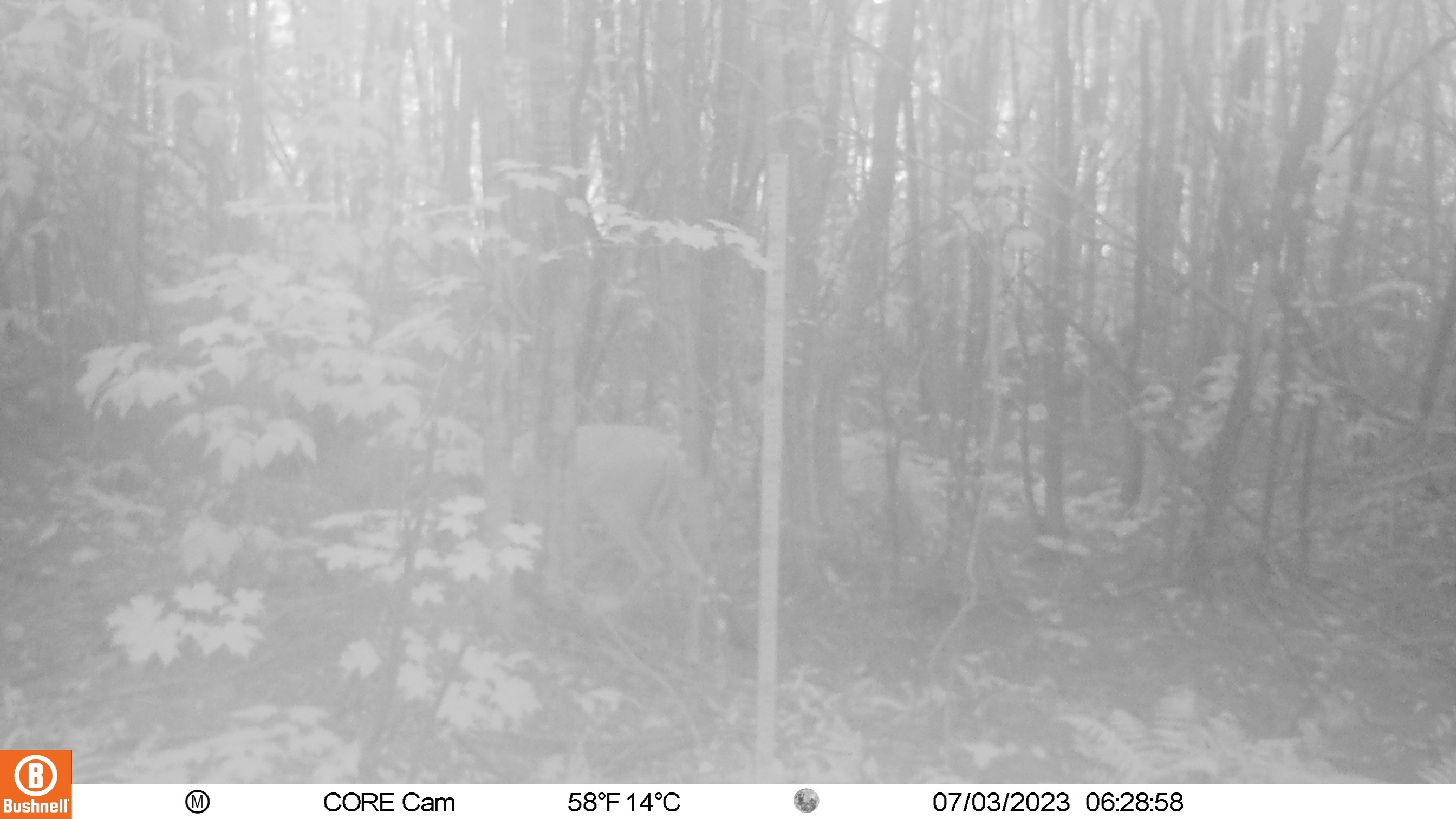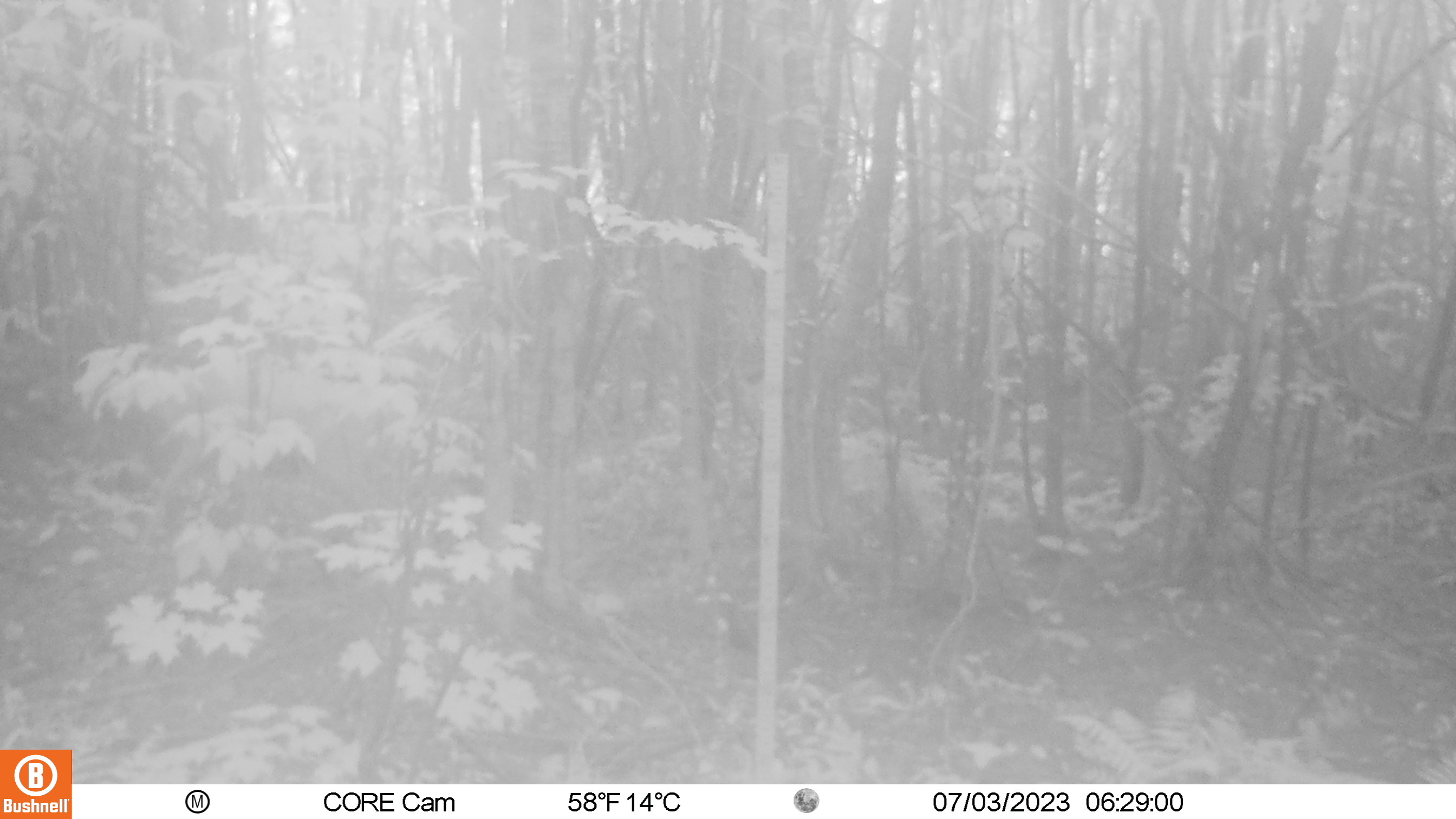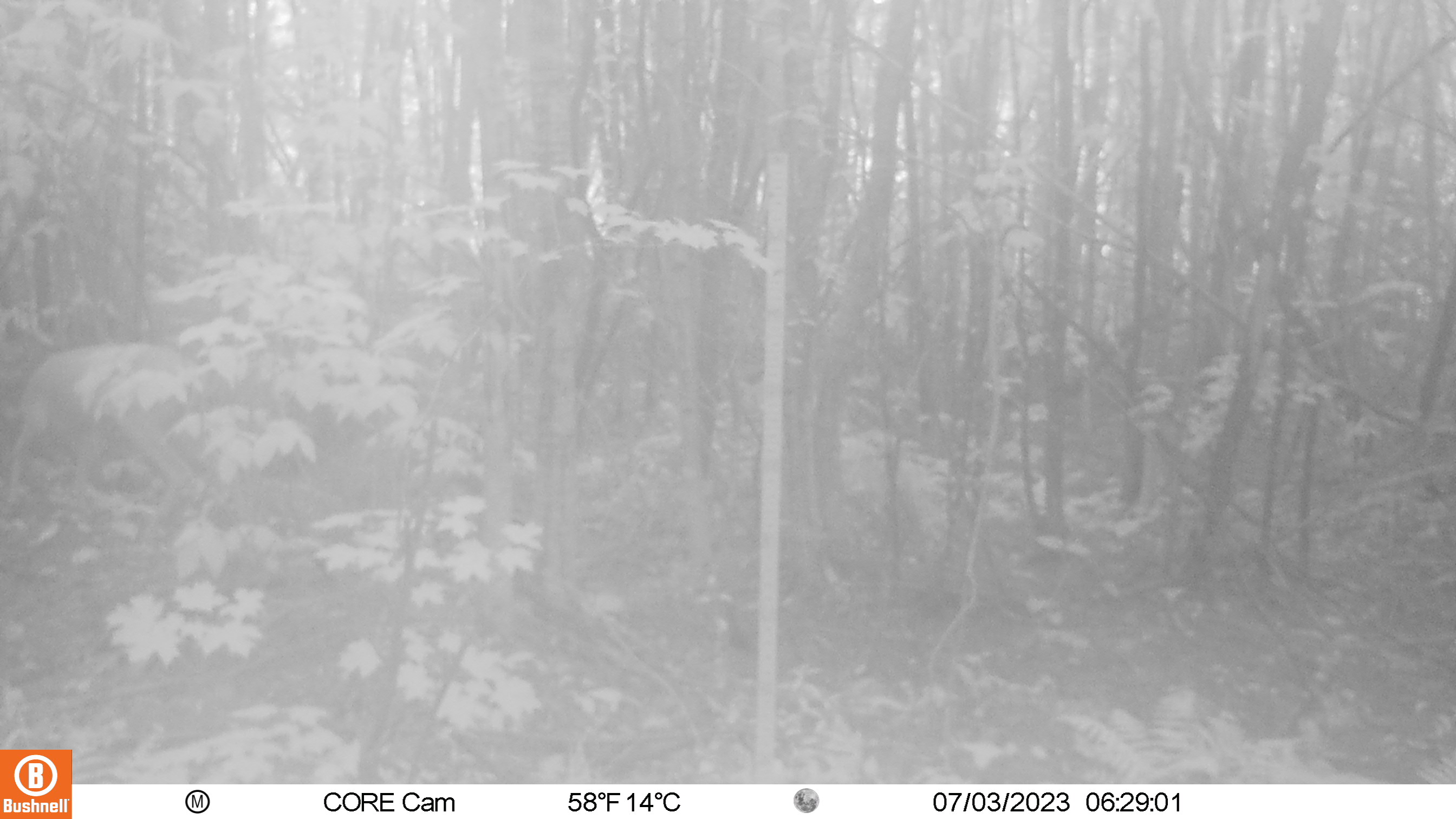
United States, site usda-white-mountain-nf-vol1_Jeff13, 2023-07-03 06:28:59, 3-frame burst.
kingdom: Animalia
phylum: Chordata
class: Mammalia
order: Artiodactyla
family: Cervidae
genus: Odocoileus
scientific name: Odocoileus virginianus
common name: white-tailed deer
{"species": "white-tailed deer (Odocoileus virginianus)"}